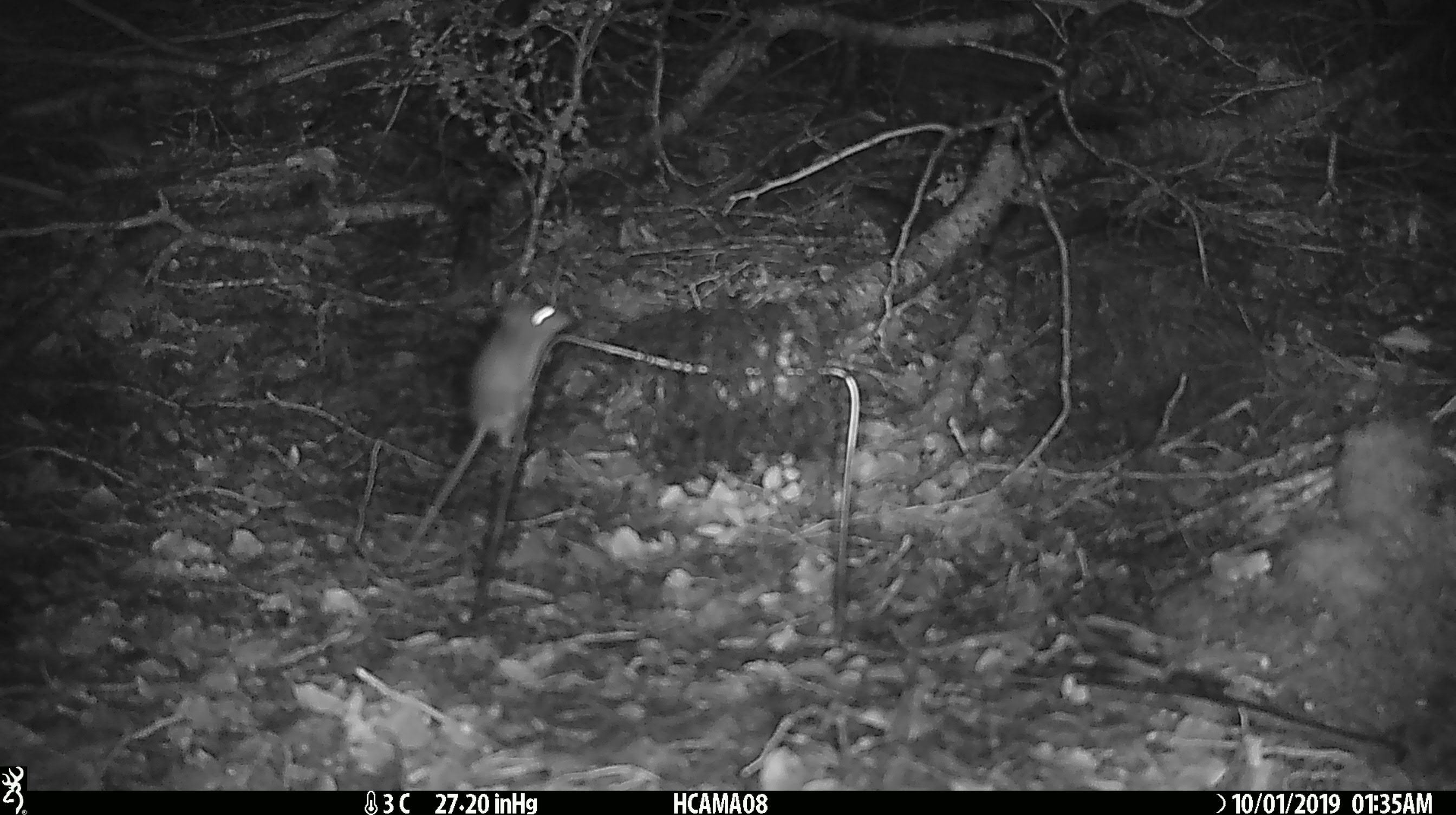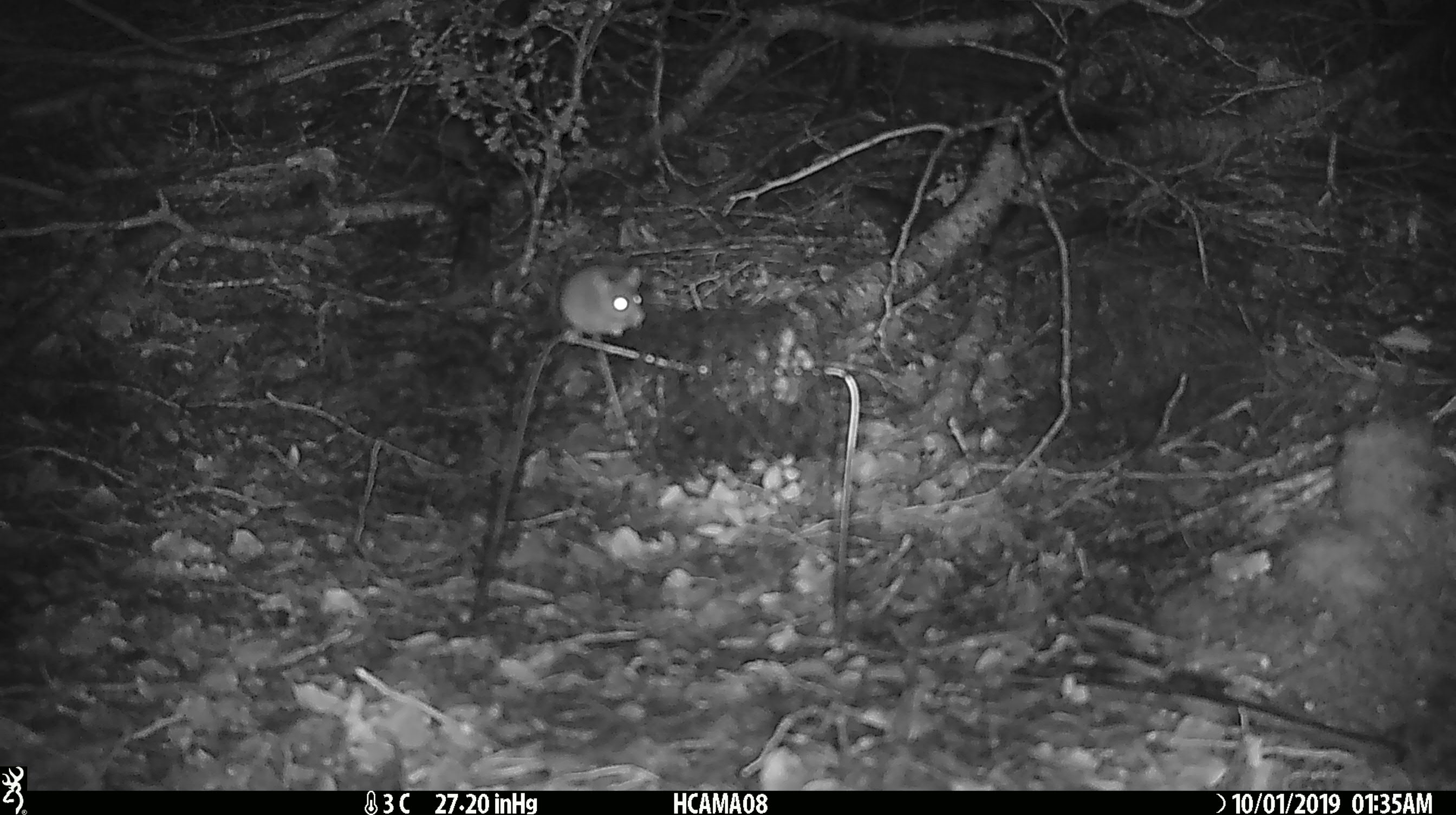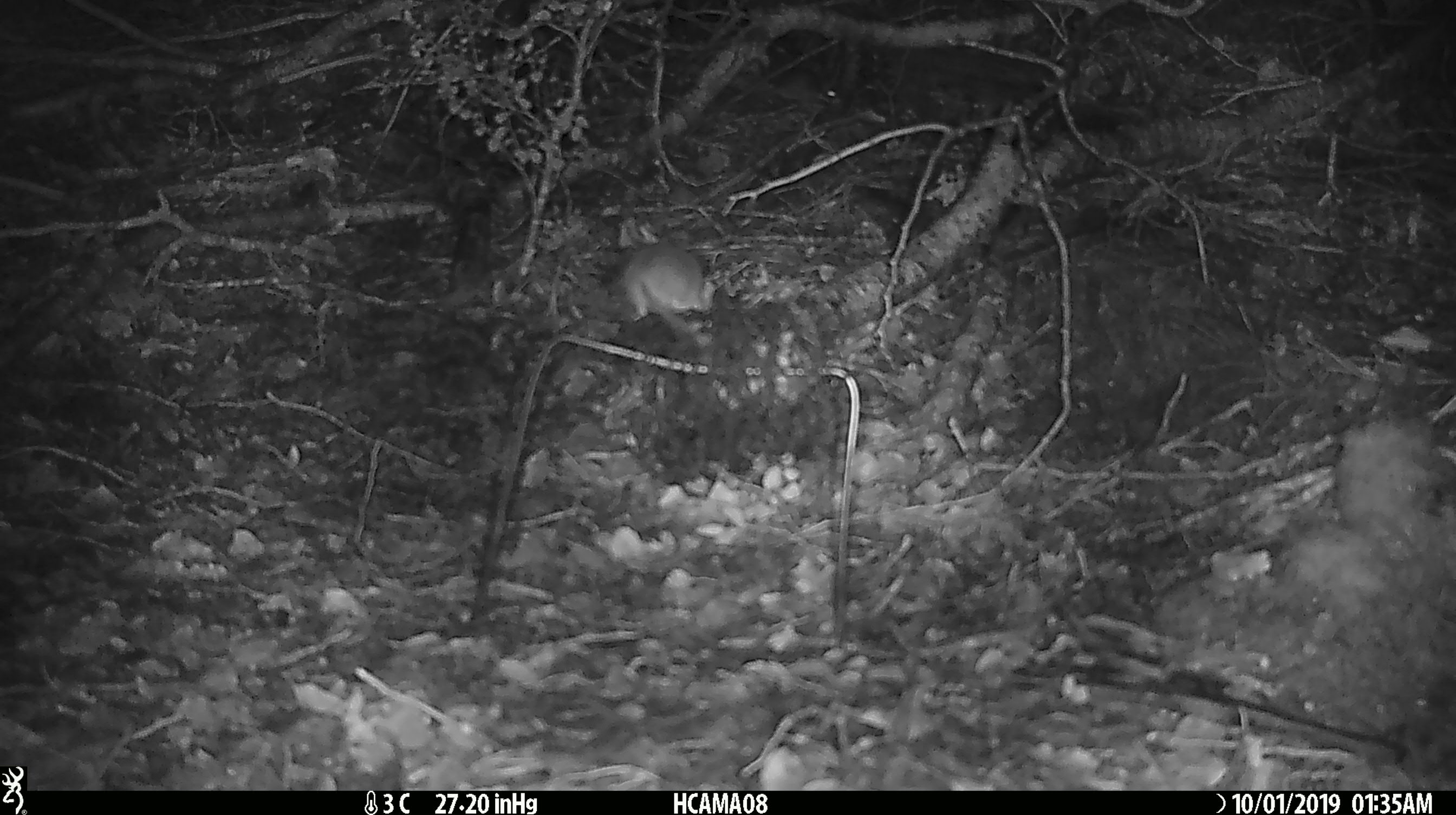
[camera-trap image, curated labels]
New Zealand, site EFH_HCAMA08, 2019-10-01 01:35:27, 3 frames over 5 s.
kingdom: Animalia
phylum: Chordata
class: Mammalia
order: Rodentia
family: Muridae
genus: Mus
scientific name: Mus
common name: mouse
Mouse (Mus).